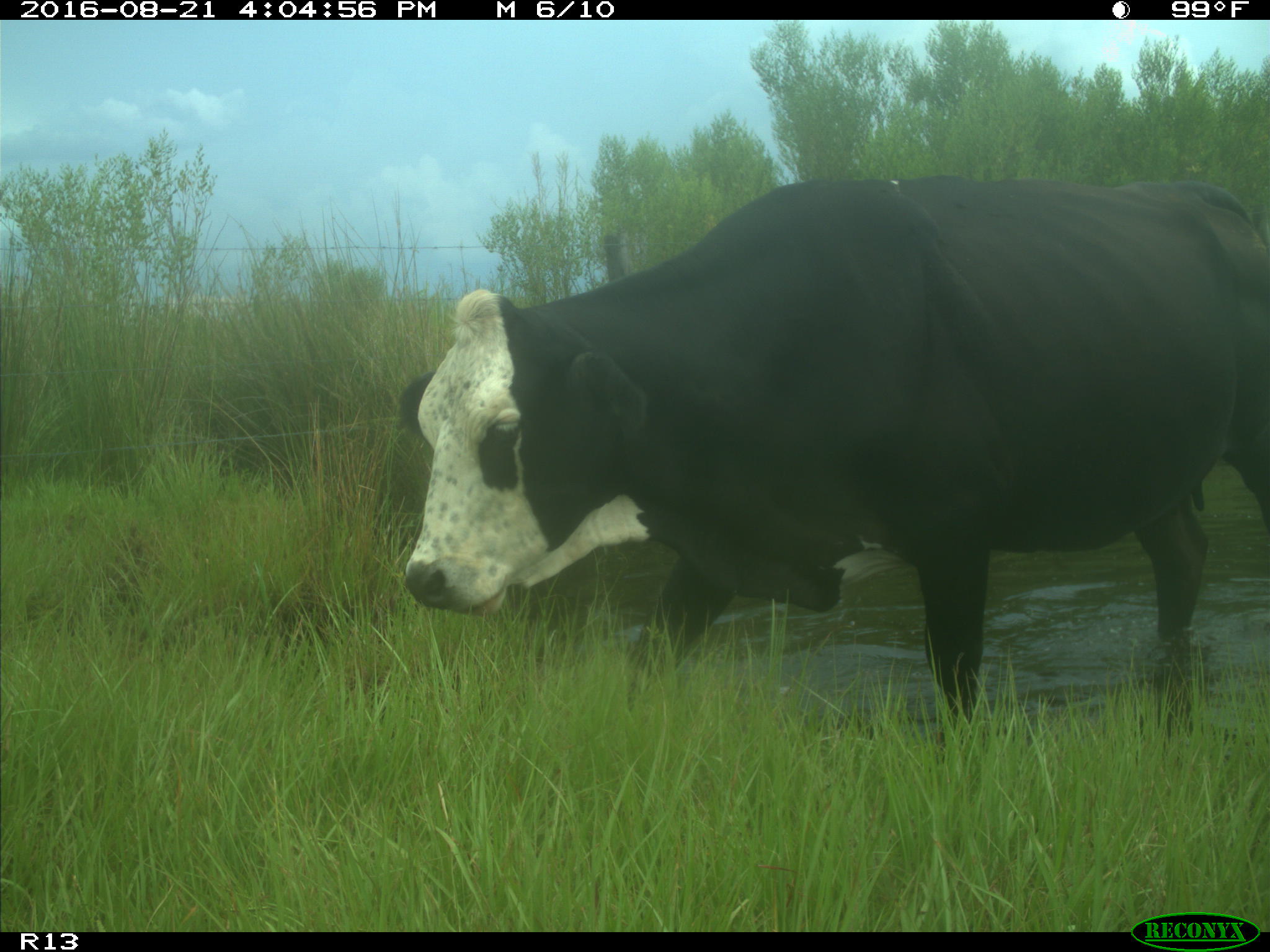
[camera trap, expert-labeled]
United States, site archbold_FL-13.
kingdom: Animalia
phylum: Chordata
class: Mammalia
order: Artiodactyla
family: Bovidae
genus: Bos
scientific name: Bos taurus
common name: domestic cow